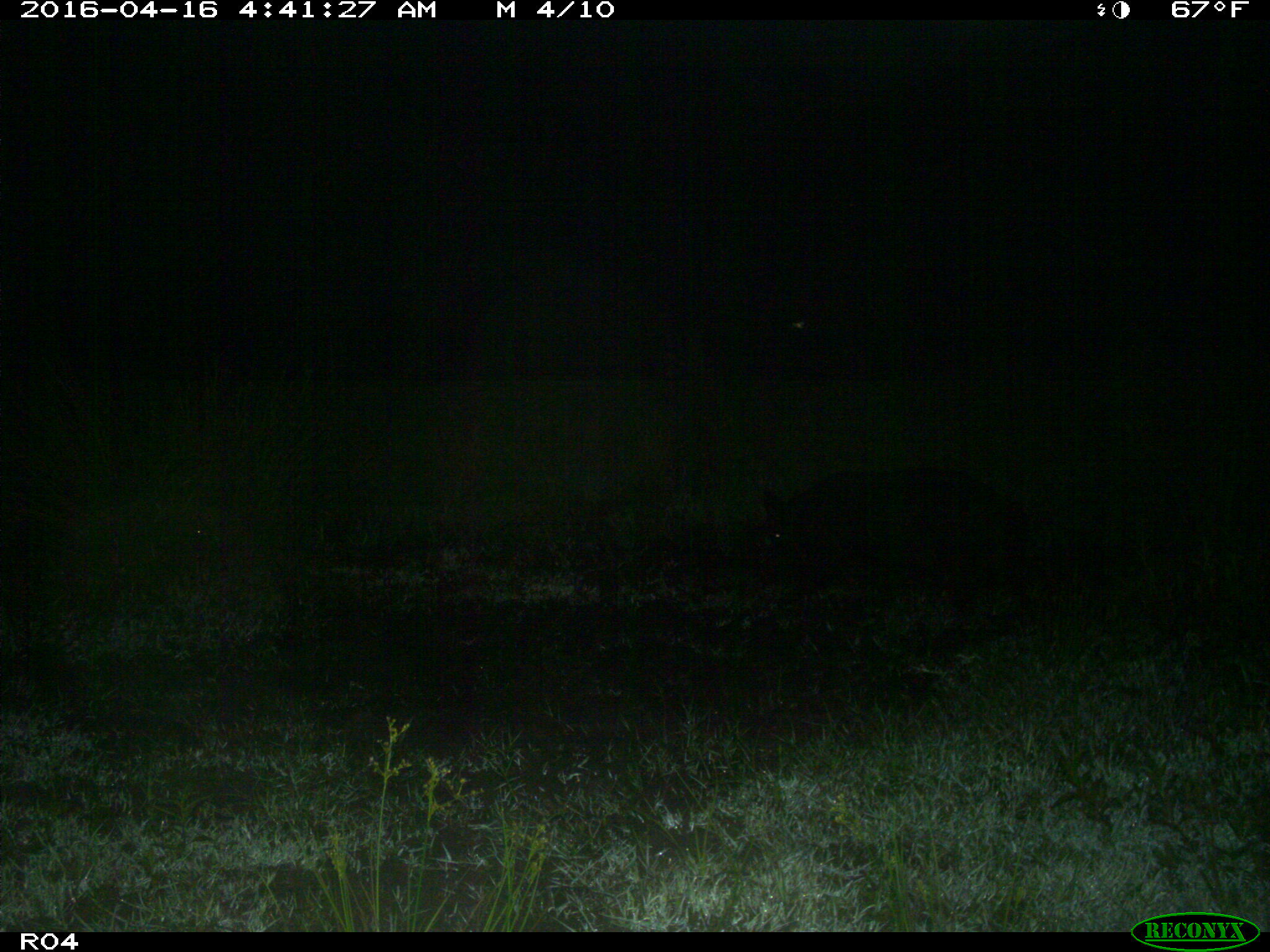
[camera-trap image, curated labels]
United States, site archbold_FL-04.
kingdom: Animalia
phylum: Chordata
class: Mammalia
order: Artiodactyla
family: Suidae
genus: Sus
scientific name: Sus scrofa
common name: wild boar